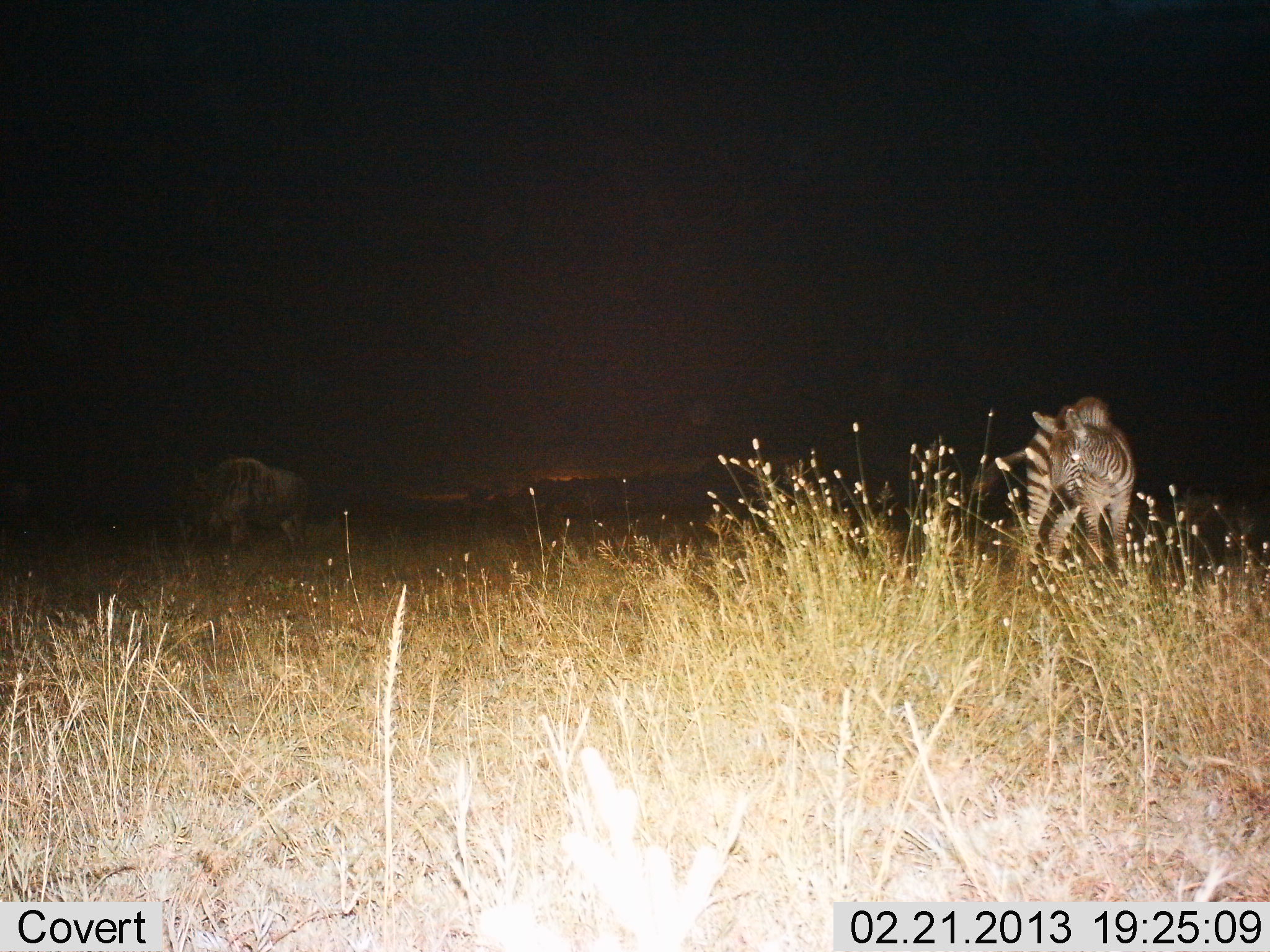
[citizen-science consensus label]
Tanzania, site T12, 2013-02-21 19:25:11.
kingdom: Animalia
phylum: Chordata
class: Mammalia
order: Artiodactyla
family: Bovidae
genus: Connochaetes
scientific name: Connochaetes taurinus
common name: blue wildebeest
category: wildebeest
Wildebeest (blue wildebeest) (Connochaetes taurinus), count 1. Behavior (volunteer vote fractions): standing 88%, resting 0%, moving 0%, interacting 0%. Young present (vote fraction): 0%. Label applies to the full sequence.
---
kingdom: Animalia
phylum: Chordata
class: Mammalia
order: Perissodactyla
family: Equidae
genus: Equus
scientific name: Equus quagga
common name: plains zebra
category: zebra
Zebra (plains zebra) (Equus quagga), count 1. Behavior (volunteer vote fractions): standing 87%, resting 0%, moving 8%, interacting 5%. Young present (vote fraction): 3%. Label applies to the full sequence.